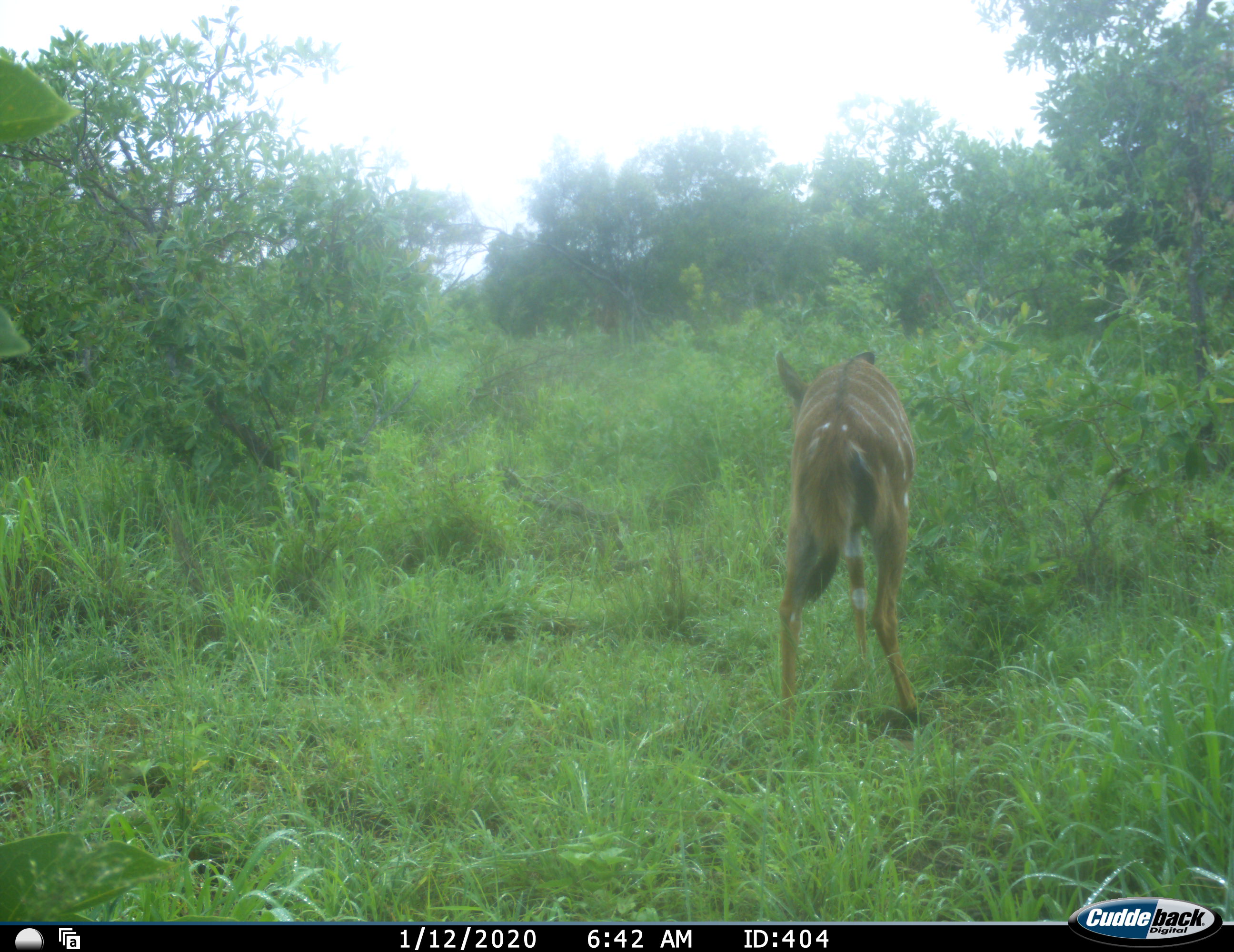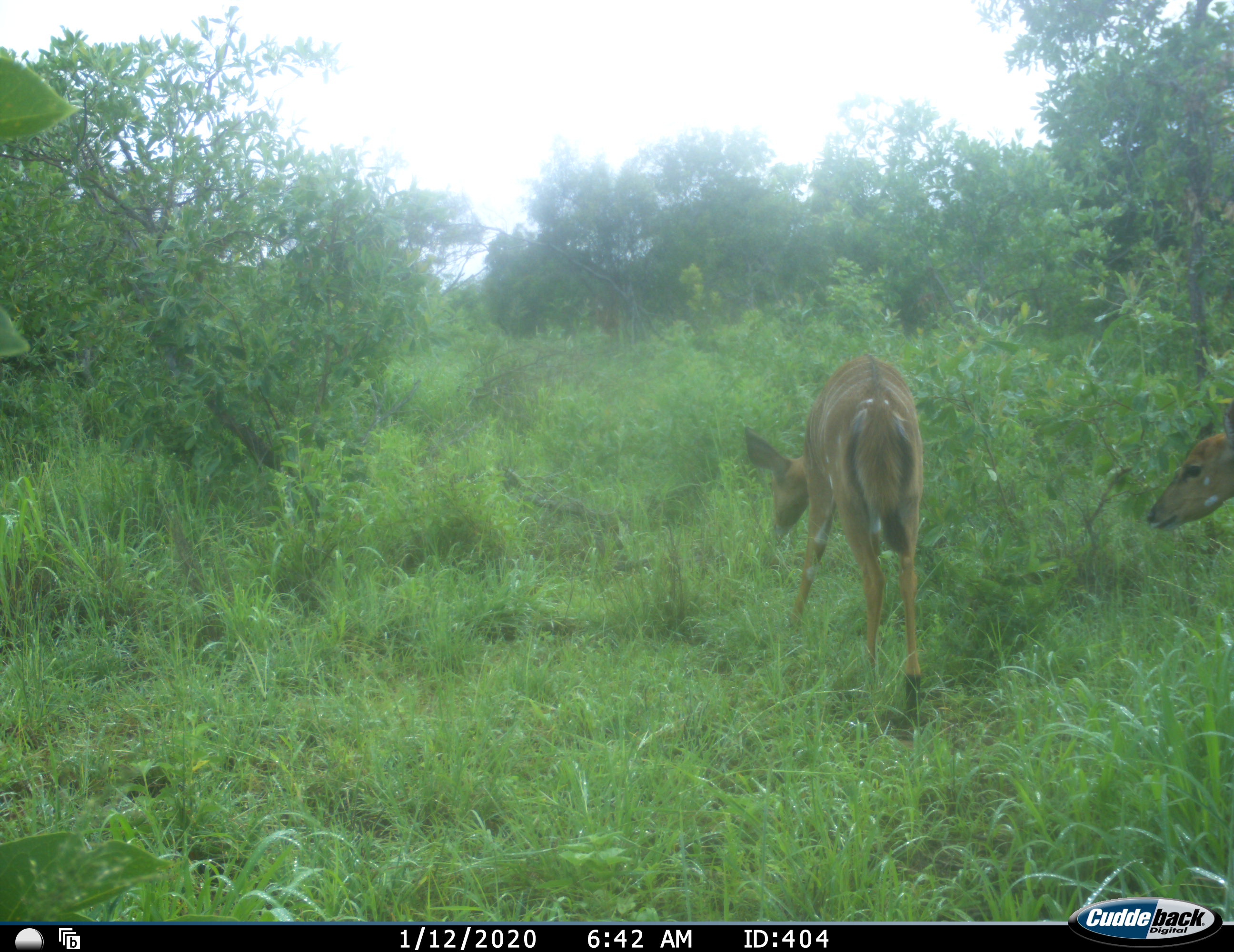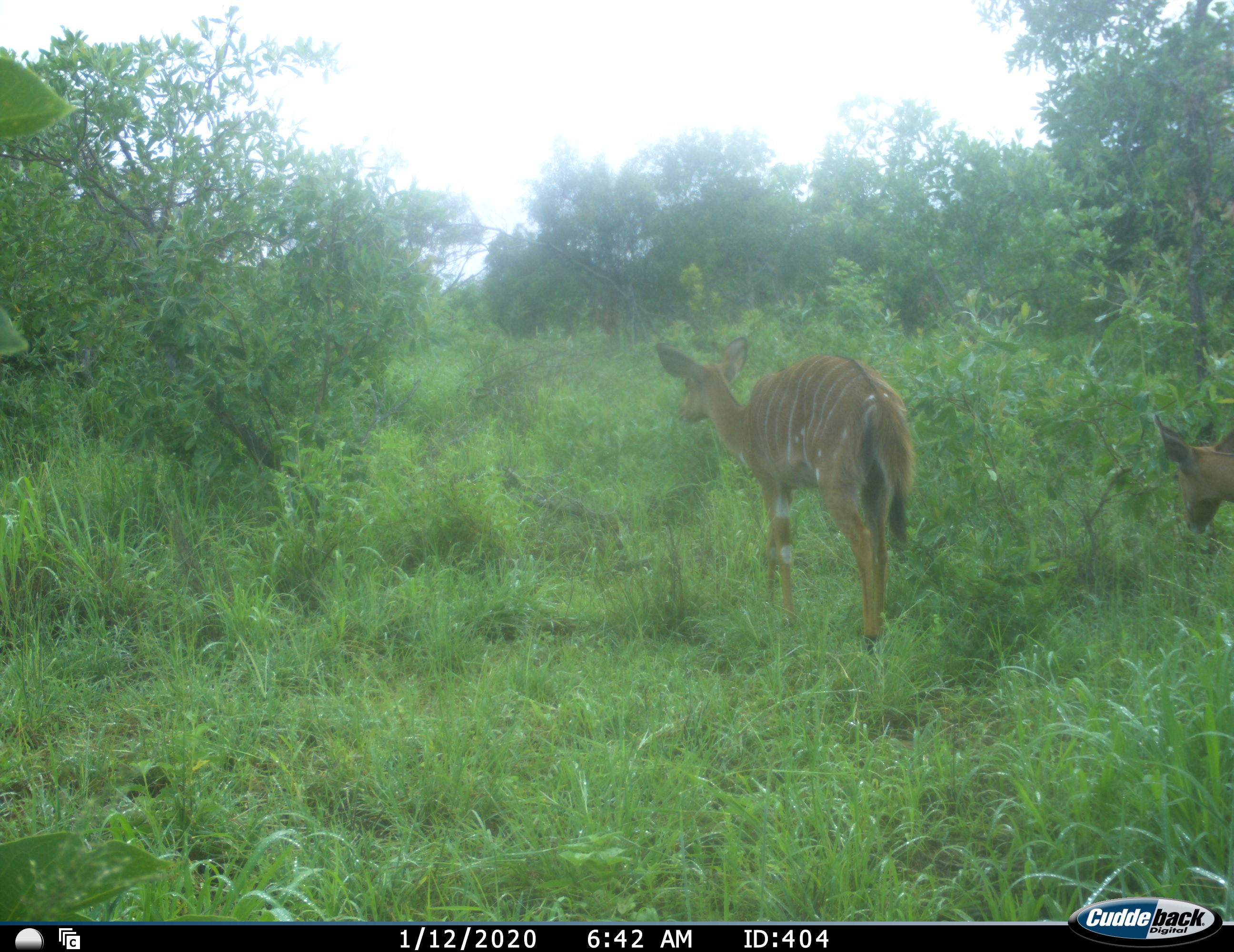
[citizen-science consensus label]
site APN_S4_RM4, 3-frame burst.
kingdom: Animalia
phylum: Chordata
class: Mammalia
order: Artiodactyla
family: Bovidae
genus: Tragelaphus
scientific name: Tragelaphus angasii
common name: nyala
Nyala (Tragelaphus angasii), count 2. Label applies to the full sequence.